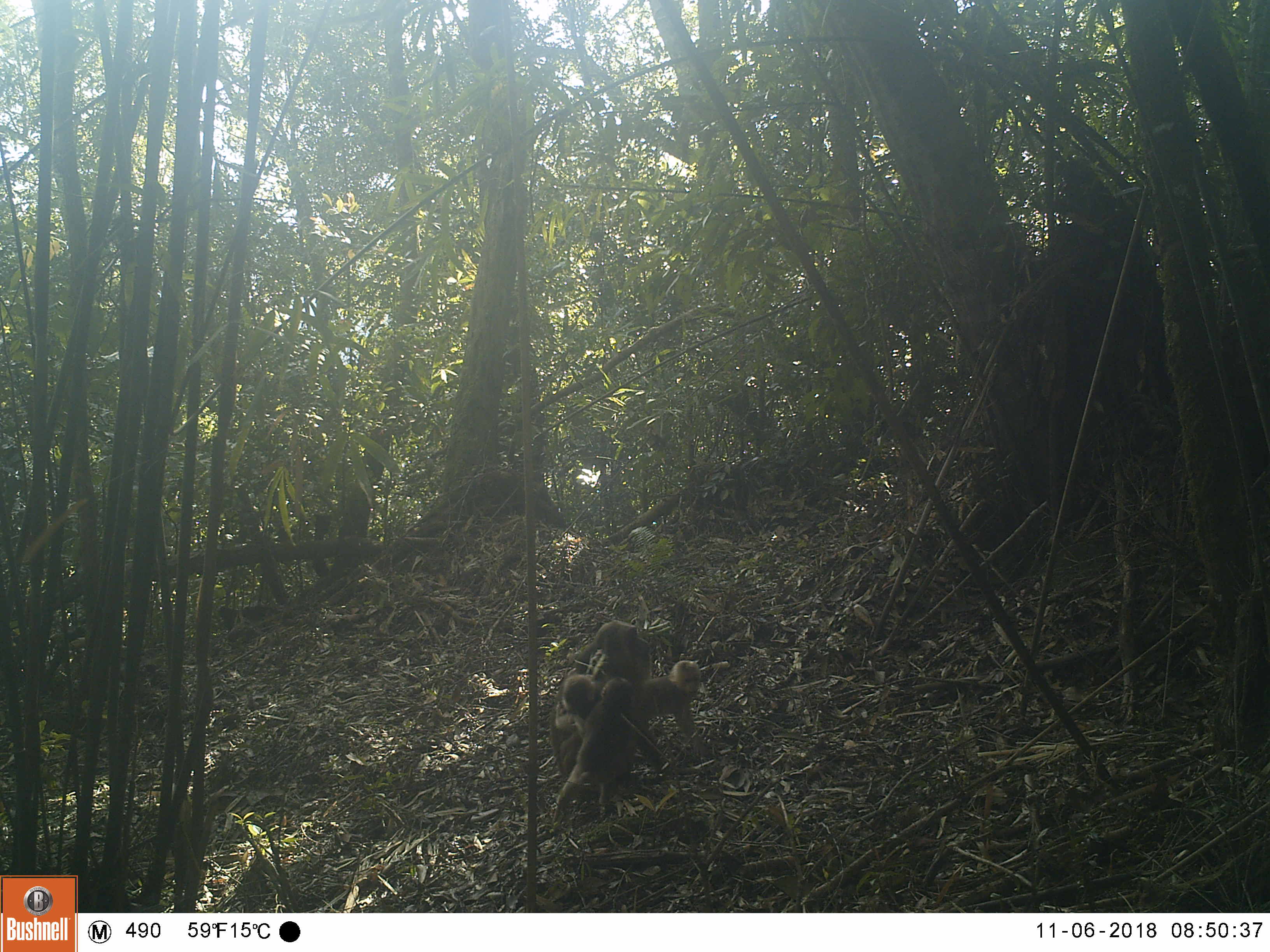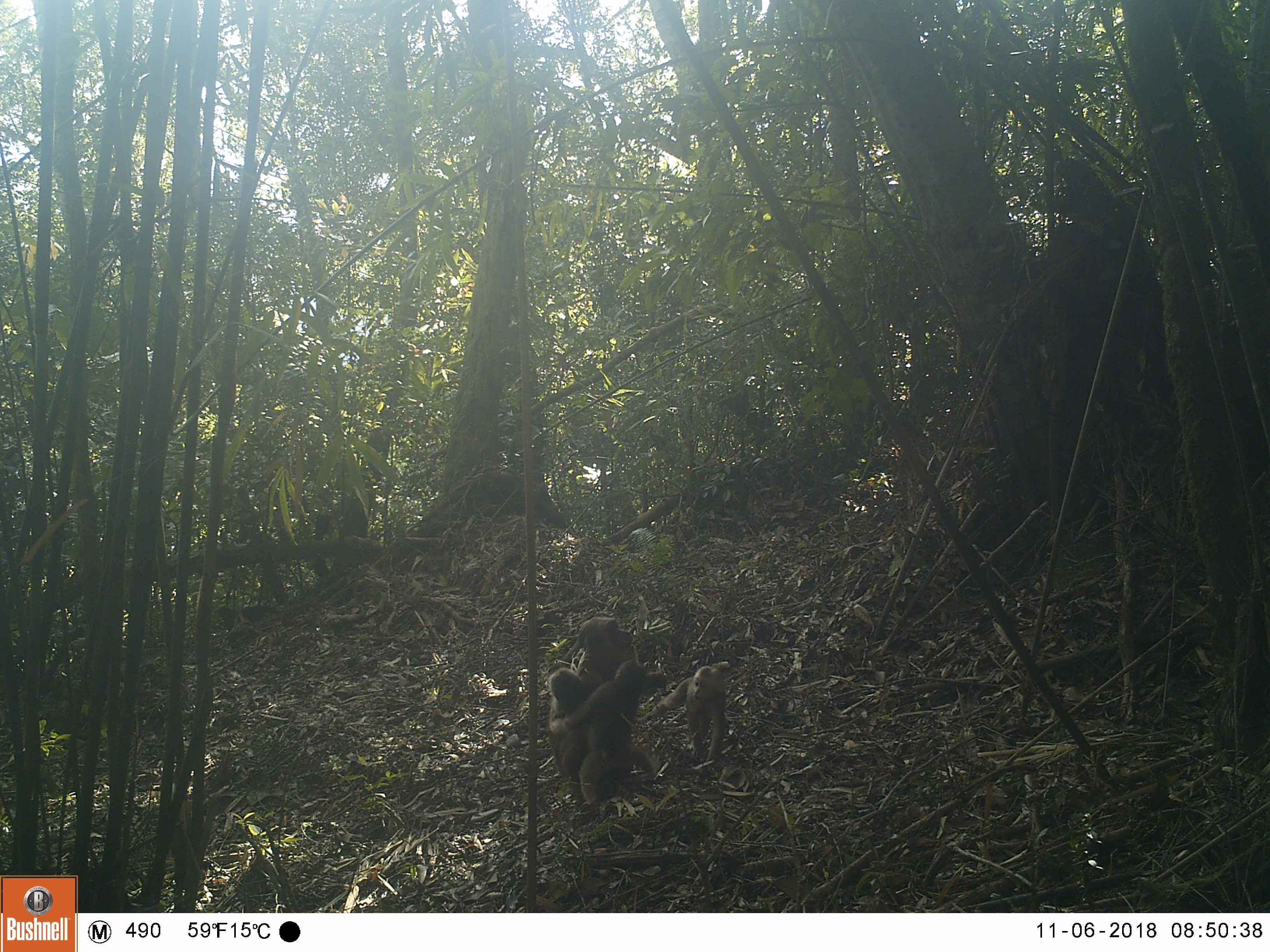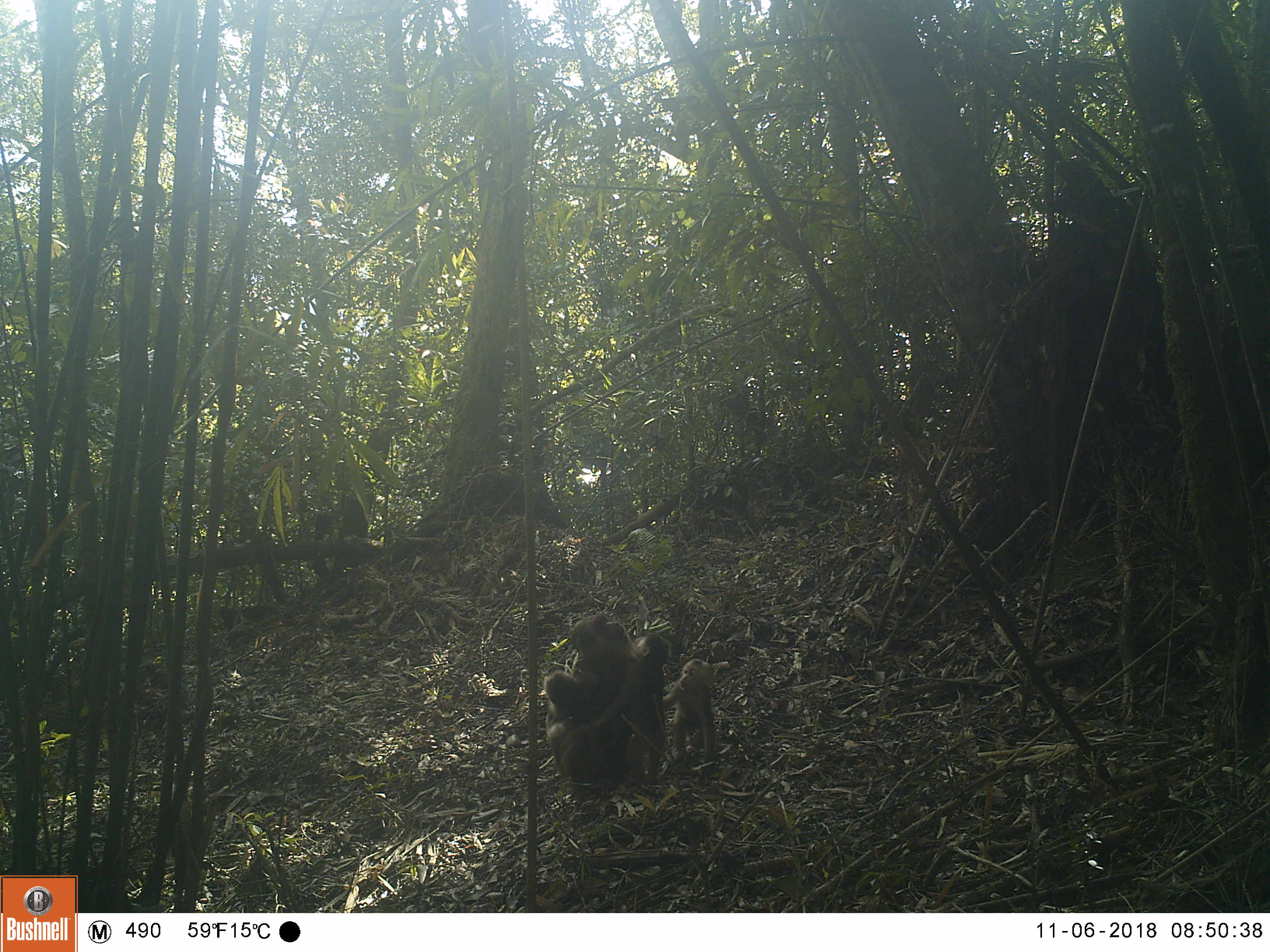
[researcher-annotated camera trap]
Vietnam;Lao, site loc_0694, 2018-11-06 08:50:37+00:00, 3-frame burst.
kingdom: Animalia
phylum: Chordata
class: Mammalia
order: Primates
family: Cercopithecidae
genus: Macaca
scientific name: Macaca arctoides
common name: stump-tailed macaque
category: stump tailed macaque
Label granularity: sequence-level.